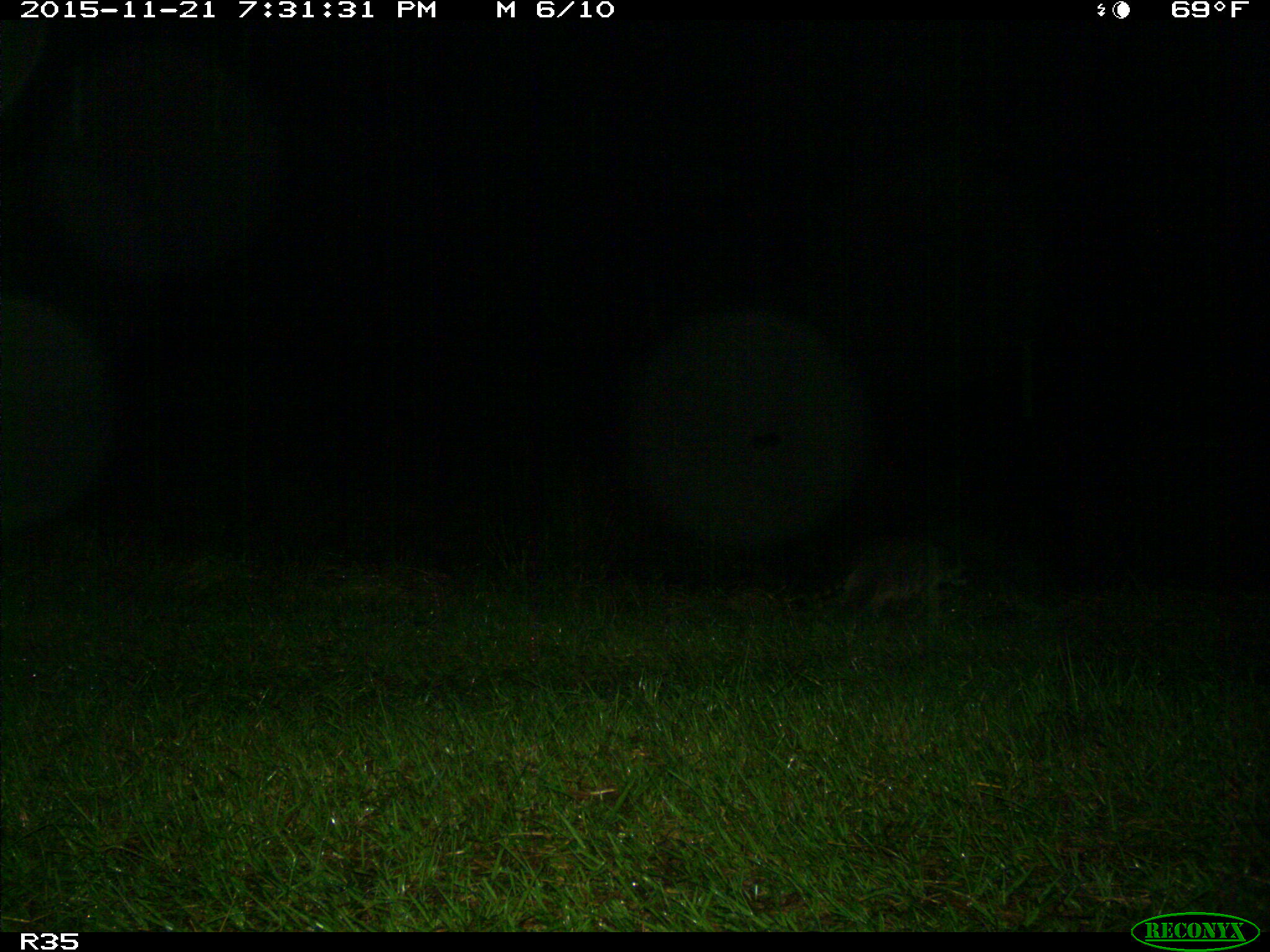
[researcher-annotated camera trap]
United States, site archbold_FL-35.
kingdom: Animalia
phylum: Chordata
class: Mammalia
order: Carnivora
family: Procyonidae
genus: Procyon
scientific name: Procyon lotor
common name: common raccoon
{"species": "Procyon lotor (common raccoon)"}